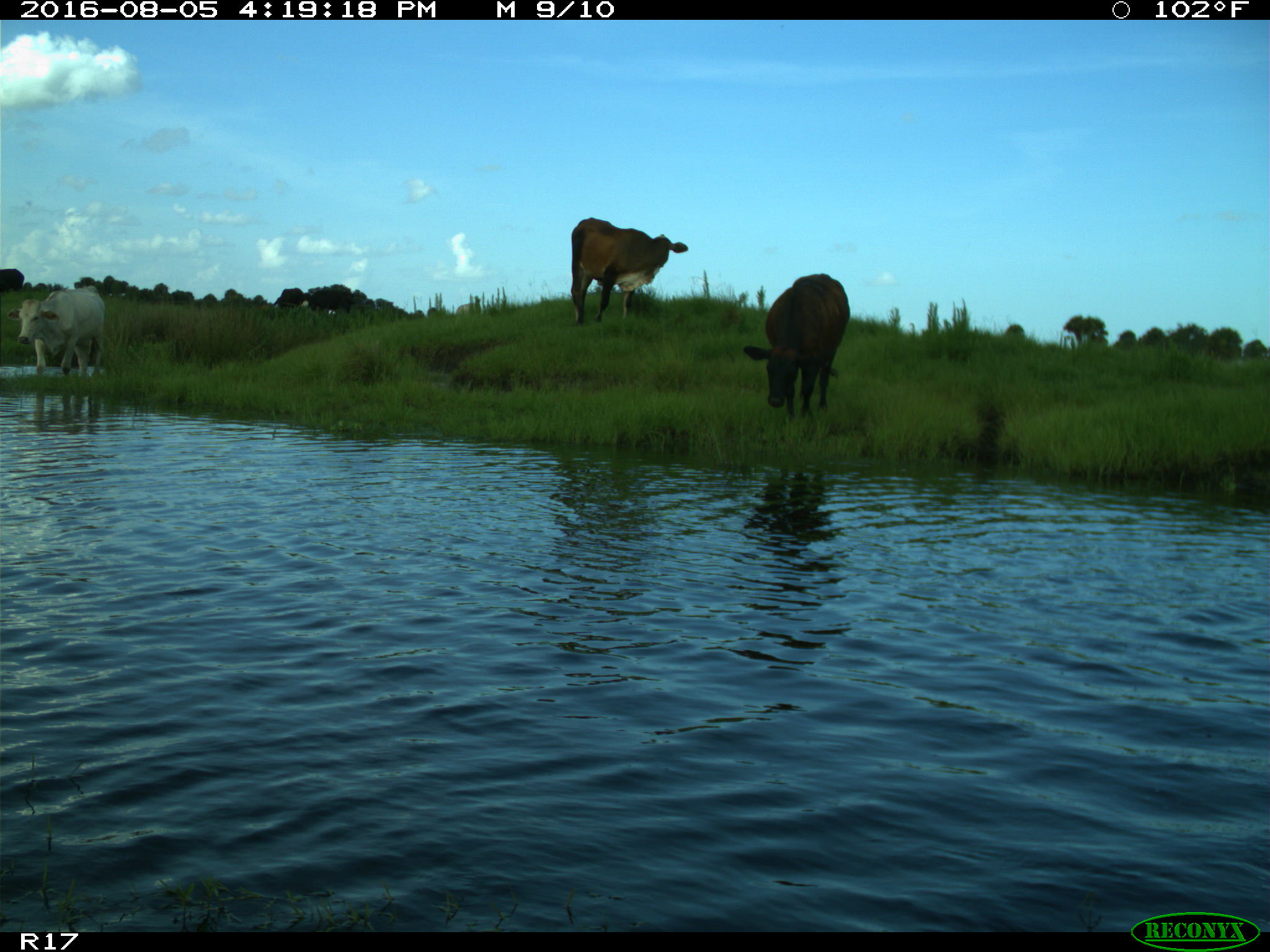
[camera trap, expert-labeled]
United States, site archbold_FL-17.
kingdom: Animalia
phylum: Chordata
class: Mammalia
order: Artiodactyla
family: Bovidae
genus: Bos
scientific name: Bos taurus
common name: domestic cow